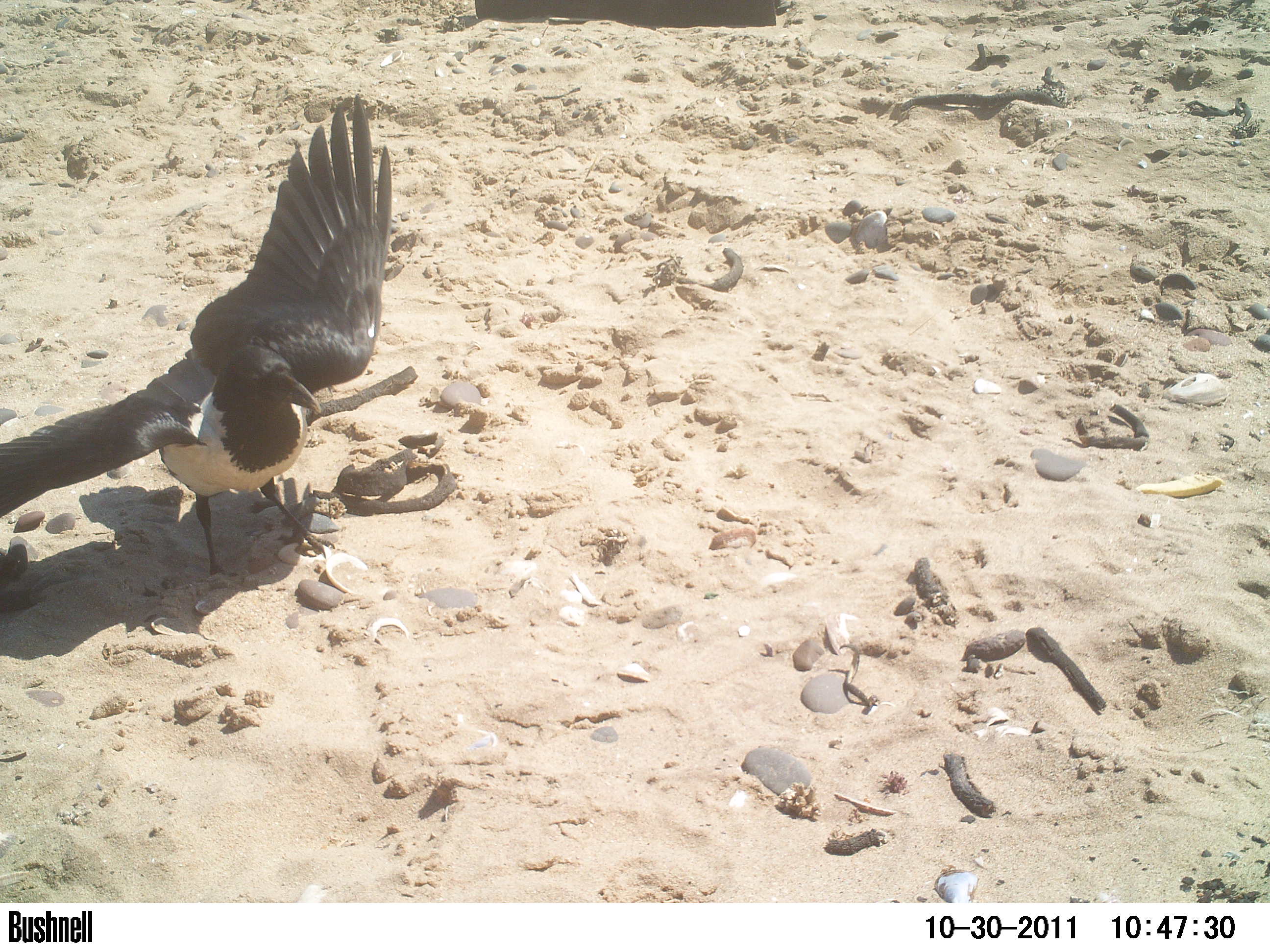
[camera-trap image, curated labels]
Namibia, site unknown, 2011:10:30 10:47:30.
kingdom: Animalia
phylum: Chordata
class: Aves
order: Passeriformes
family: Corvidae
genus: Corvus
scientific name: Corvus albus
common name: pied crow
Corvus albus (pied crow).